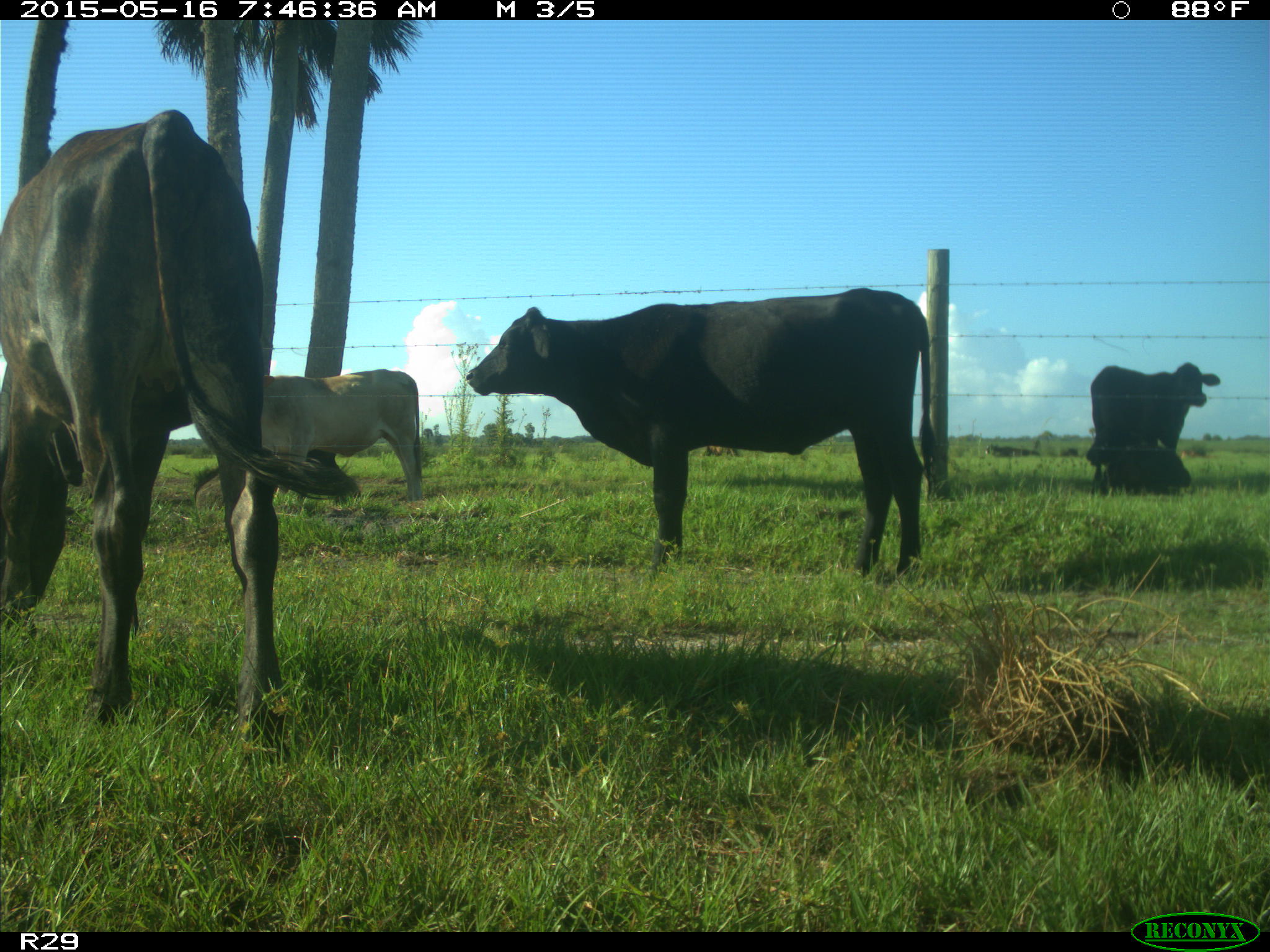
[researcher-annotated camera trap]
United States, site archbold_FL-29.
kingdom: Animalia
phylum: Chordata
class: Mammalia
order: Artiodactyla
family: Bovidae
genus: Bos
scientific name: Bos taurus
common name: domestic cow